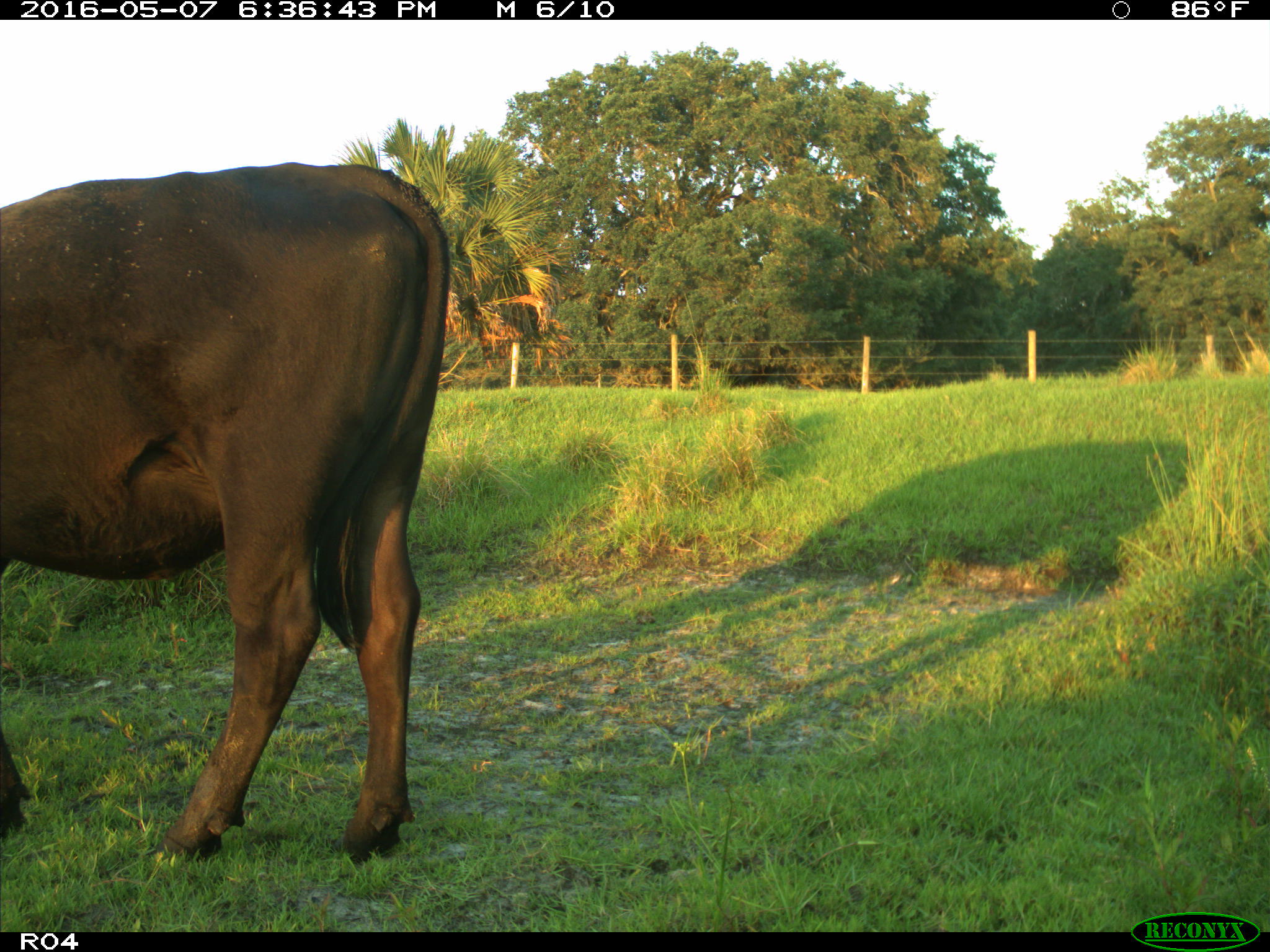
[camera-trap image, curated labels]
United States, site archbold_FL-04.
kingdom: Animalia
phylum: Chordata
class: Mammalia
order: Artiodactyla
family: Bovidae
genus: Bos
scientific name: Bos taurus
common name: domestic cow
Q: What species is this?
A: Bos taurus (domestic cow).